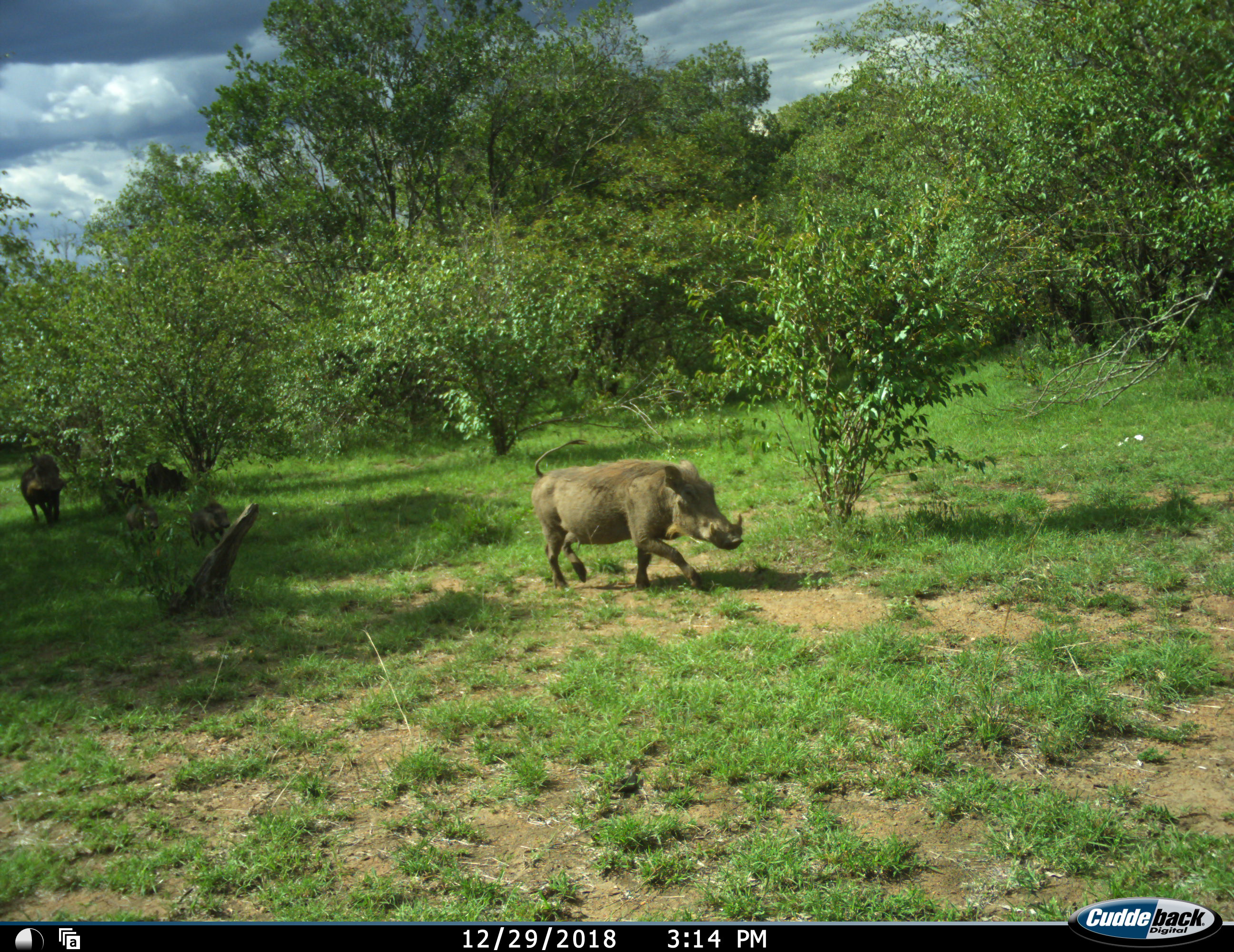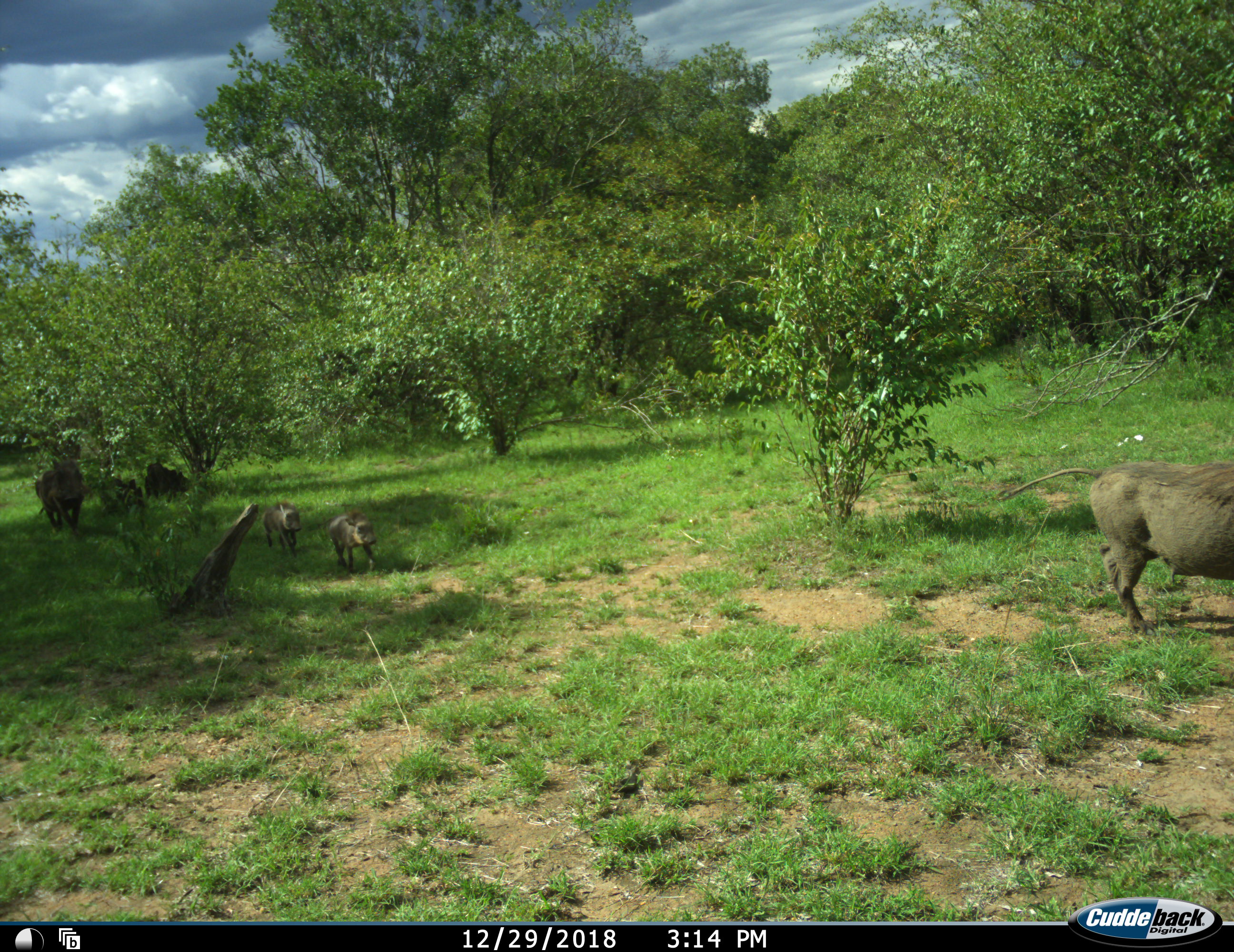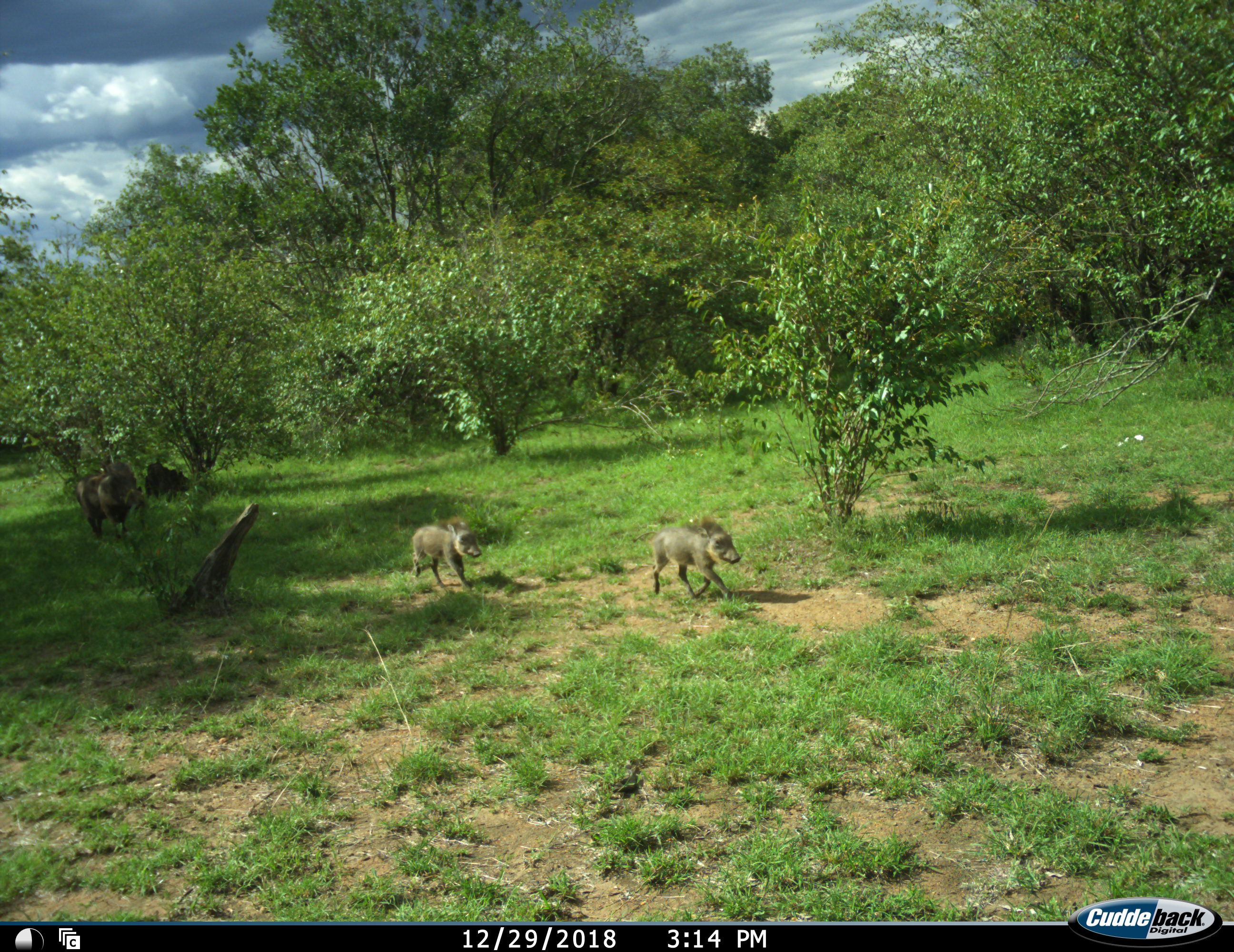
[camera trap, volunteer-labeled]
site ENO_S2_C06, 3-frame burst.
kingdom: Animalia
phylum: Chordata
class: Mammalia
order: Artiodactyla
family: Suidae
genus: Phacochoerus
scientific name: Phacochoerus africanus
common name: warthog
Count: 4.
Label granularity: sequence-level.